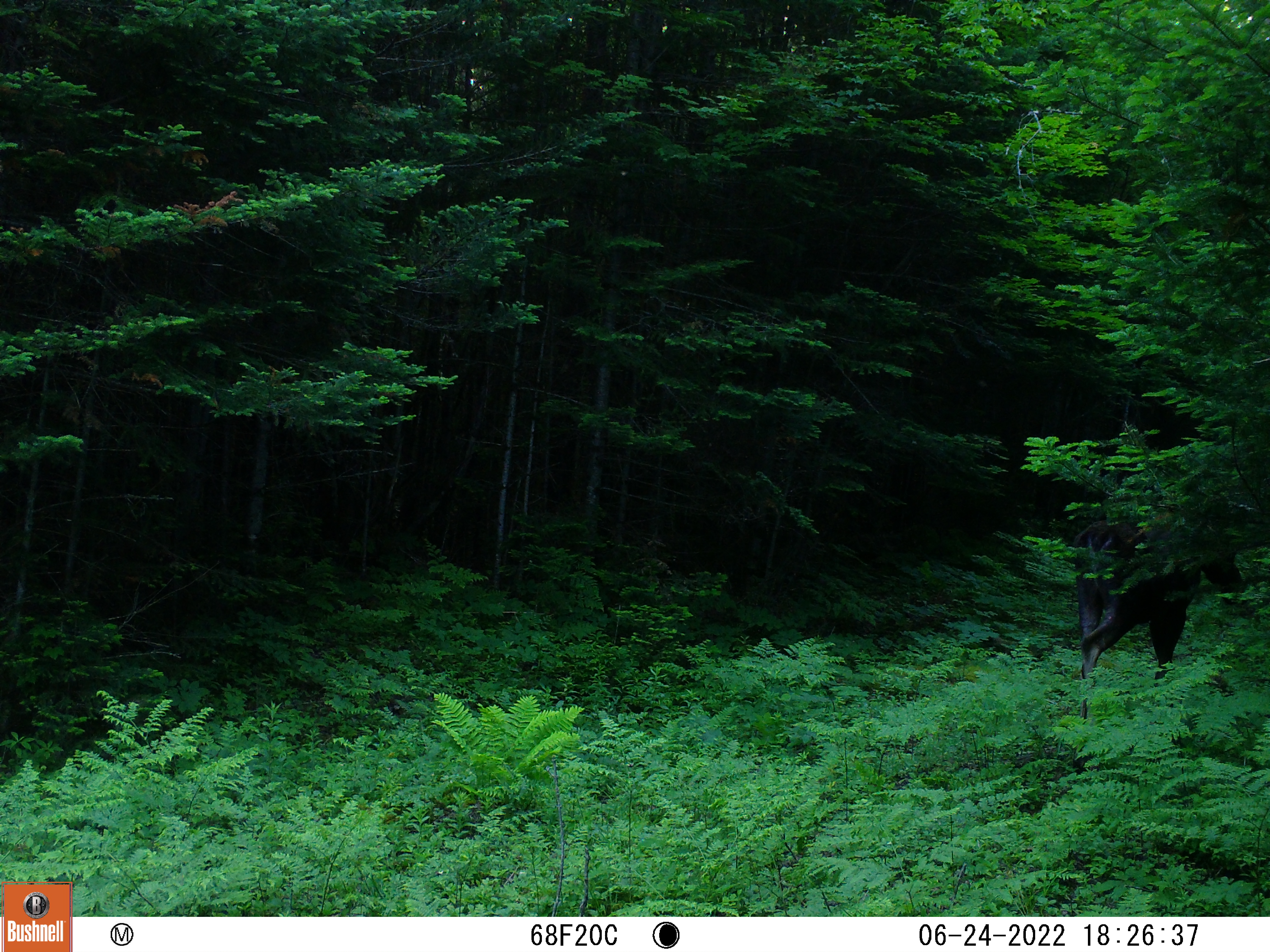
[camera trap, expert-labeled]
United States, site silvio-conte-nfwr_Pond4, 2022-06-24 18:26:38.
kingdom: Animalia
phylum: Chordata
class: Mammalia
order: Artiodactyla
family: Cervidae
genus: Alces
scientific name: Alces alces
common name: moose